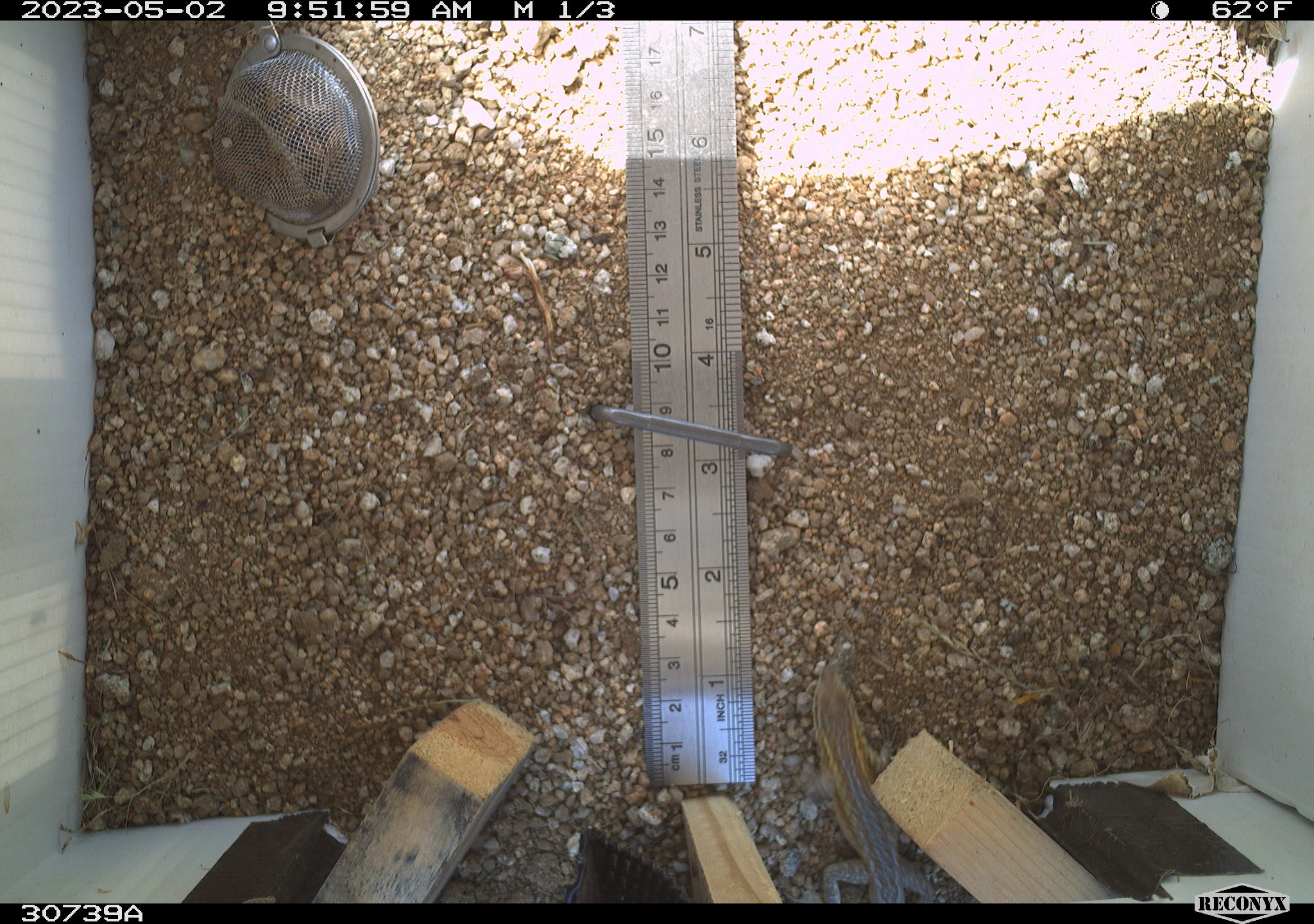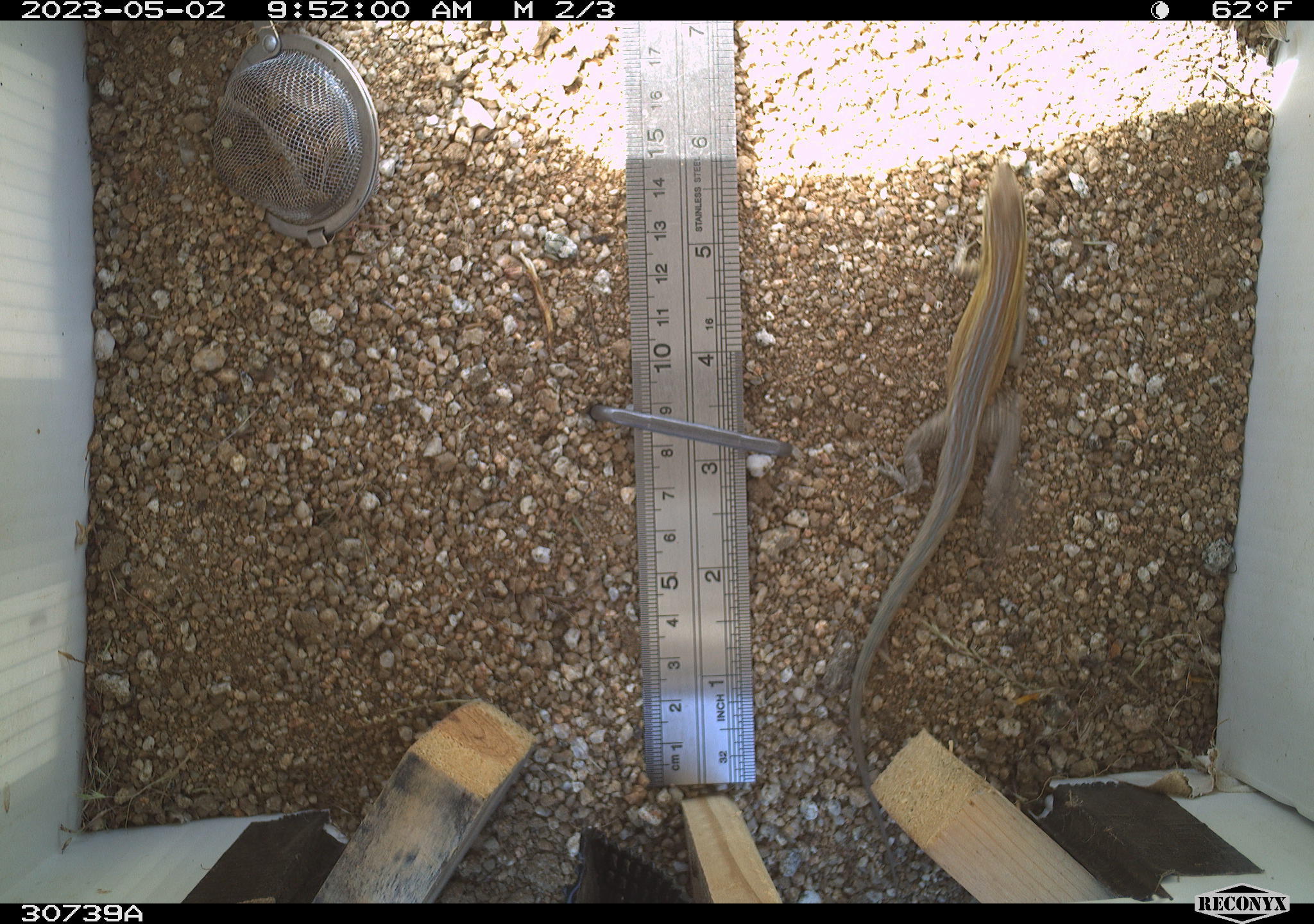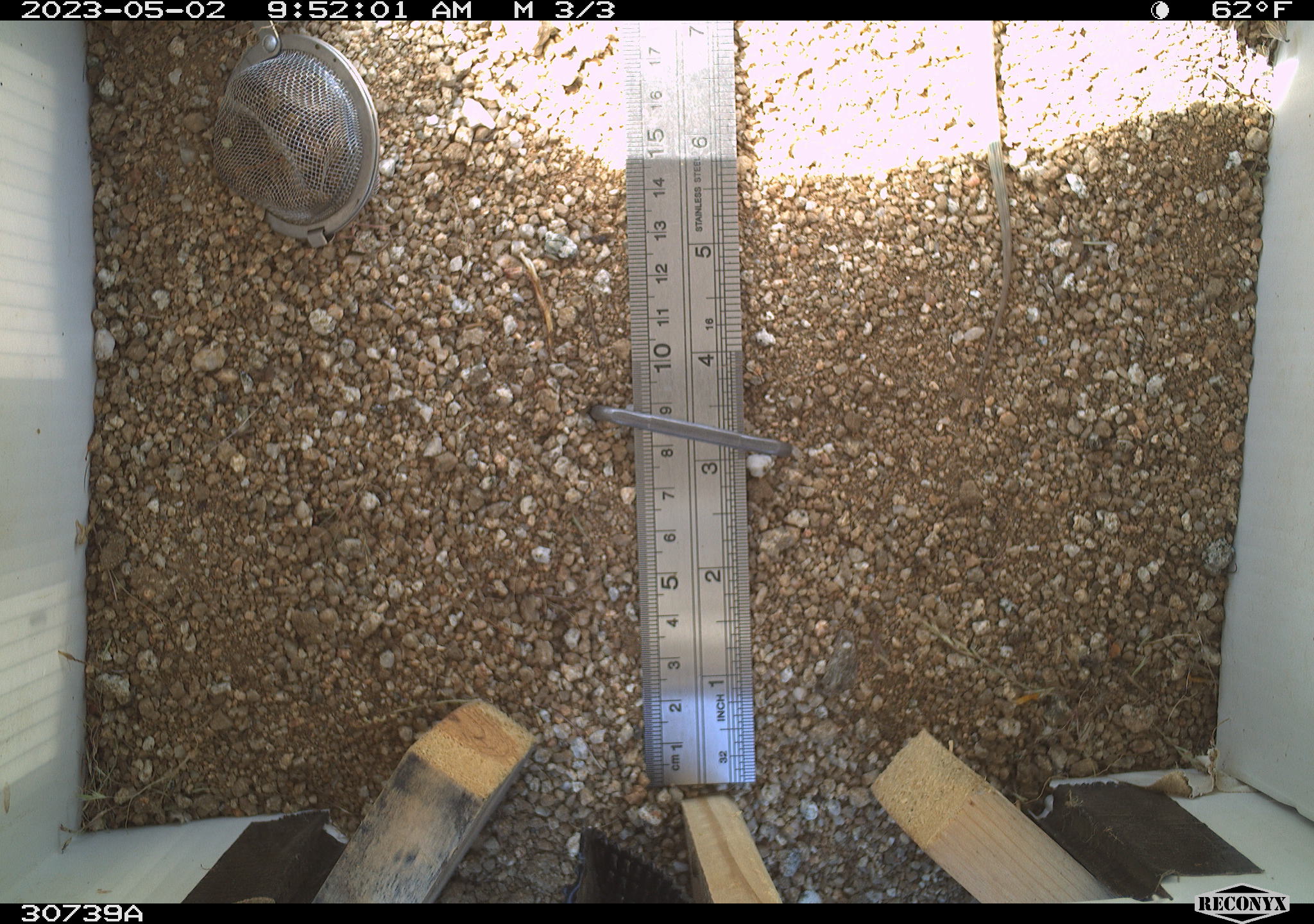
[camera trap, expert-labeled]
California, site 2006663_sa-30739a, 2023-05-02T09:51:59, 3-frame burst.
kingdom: Animalia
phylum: Chordata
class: Reptilia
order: Squamata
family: Phrynosomatidae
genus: Uta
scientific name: Uta stansburiana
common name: common side-blotched lizard